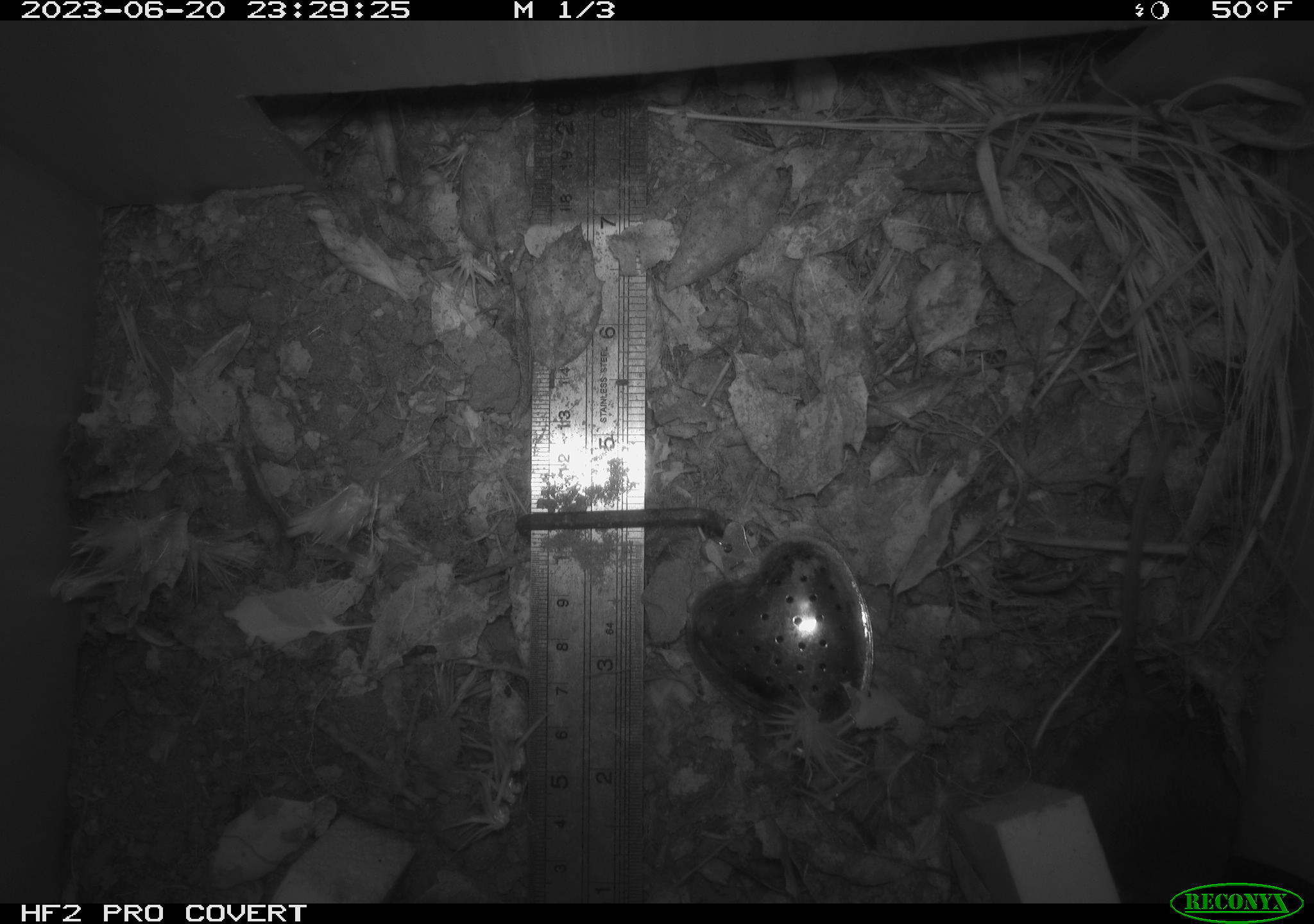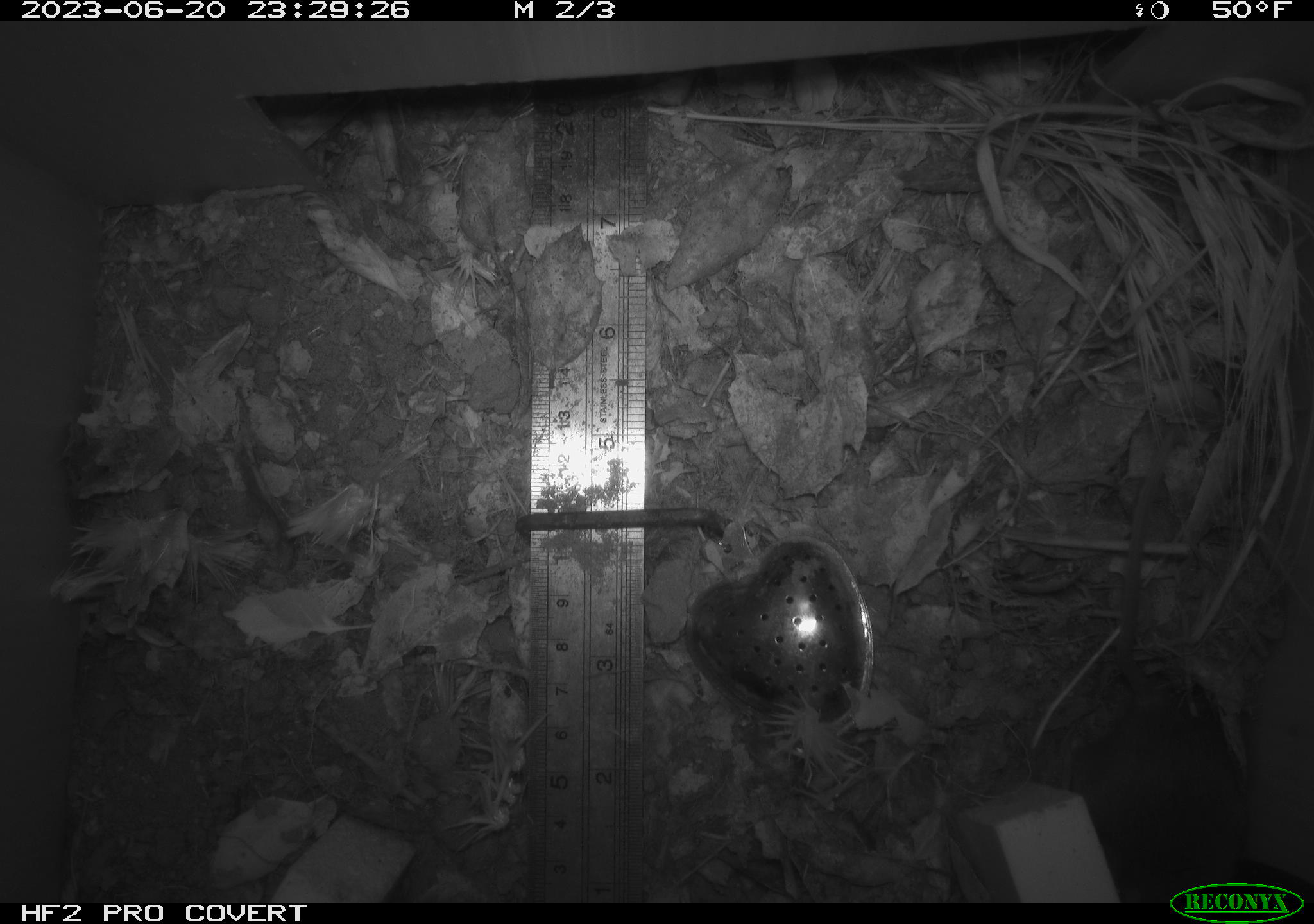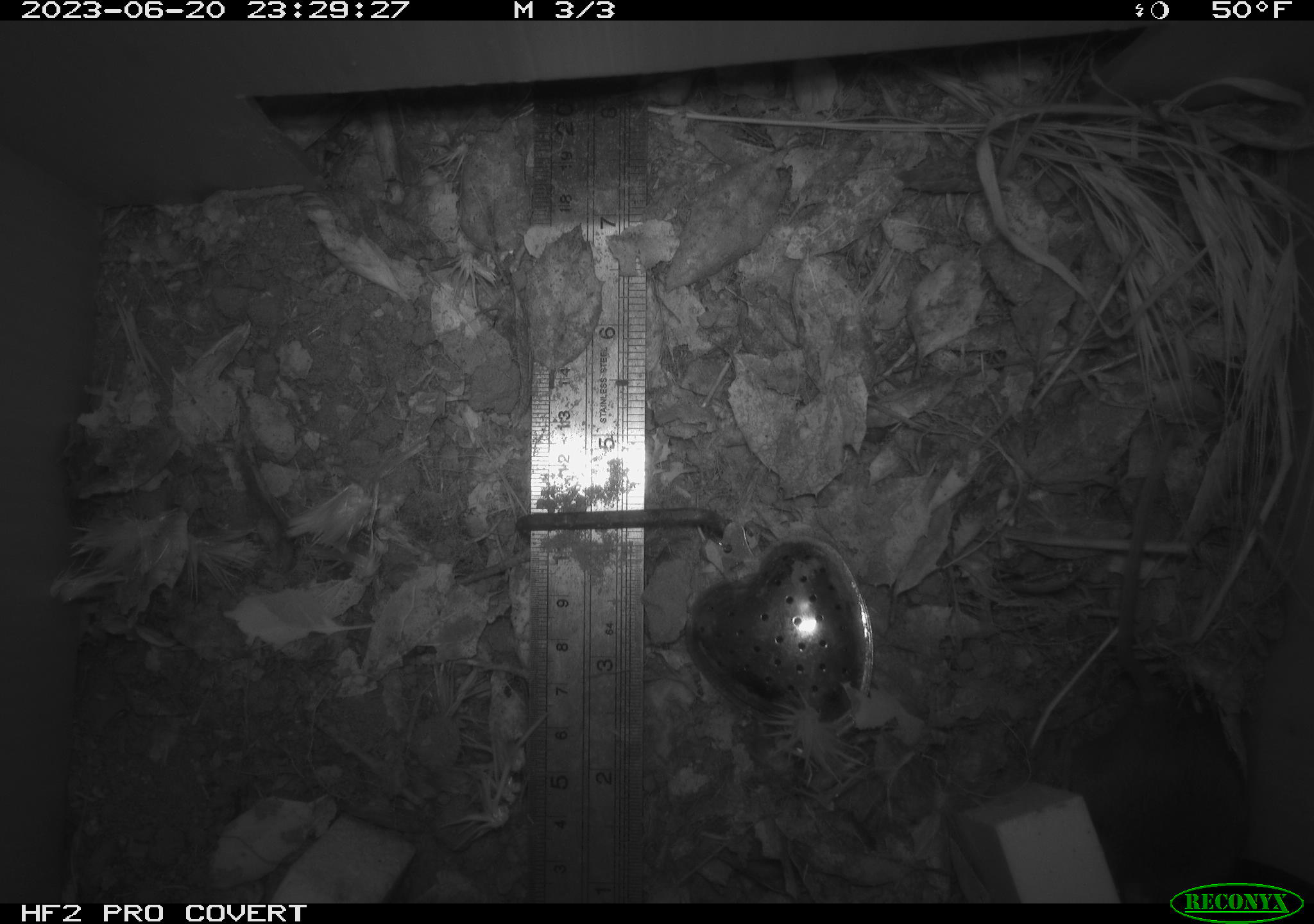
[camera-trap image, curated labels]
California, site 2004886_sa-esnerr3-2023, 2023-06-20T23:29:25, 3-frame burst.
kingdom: Animalia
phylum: Chordata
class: Mammalia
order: Rodentia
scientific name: Rodentia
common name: mouse species